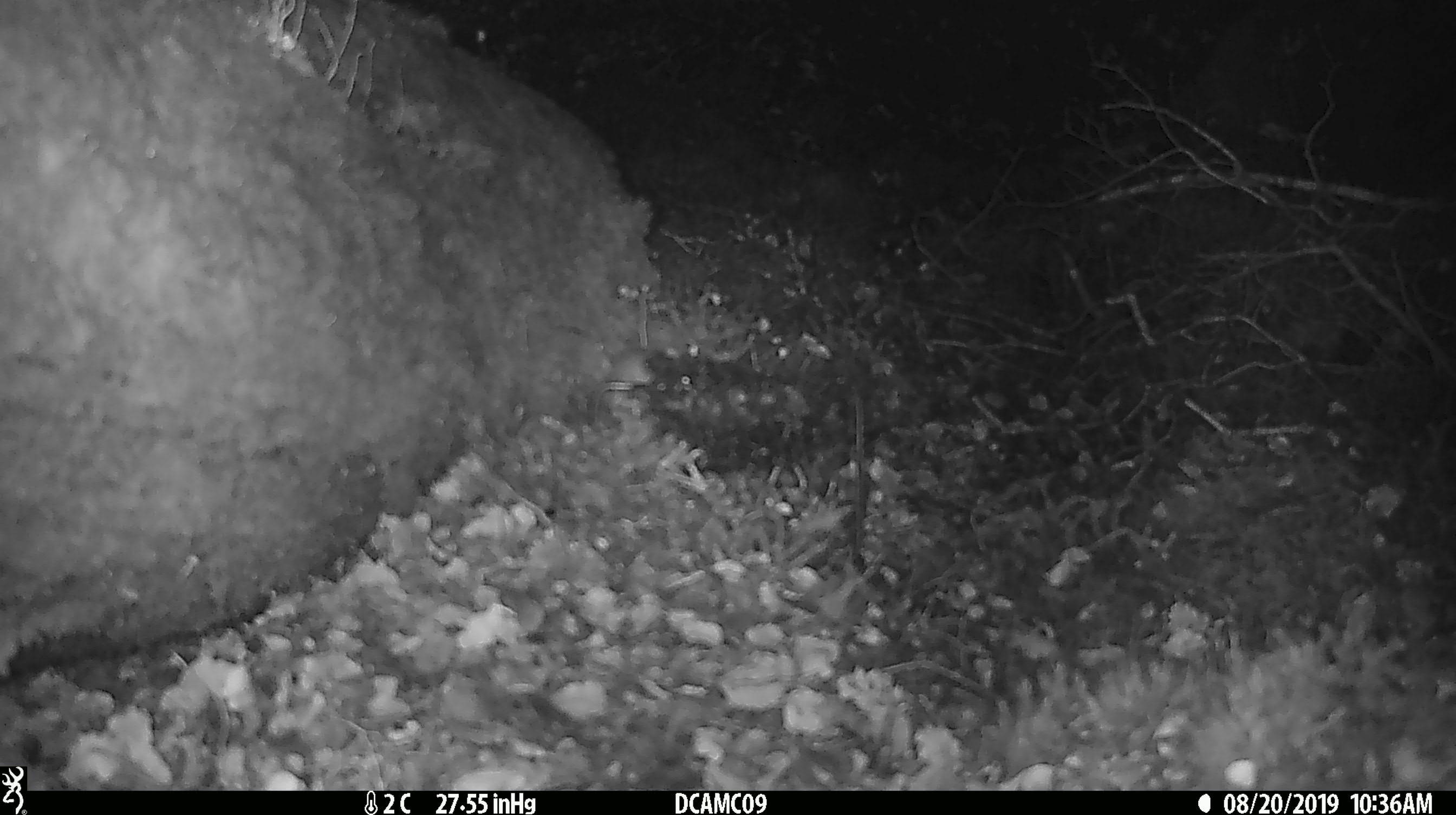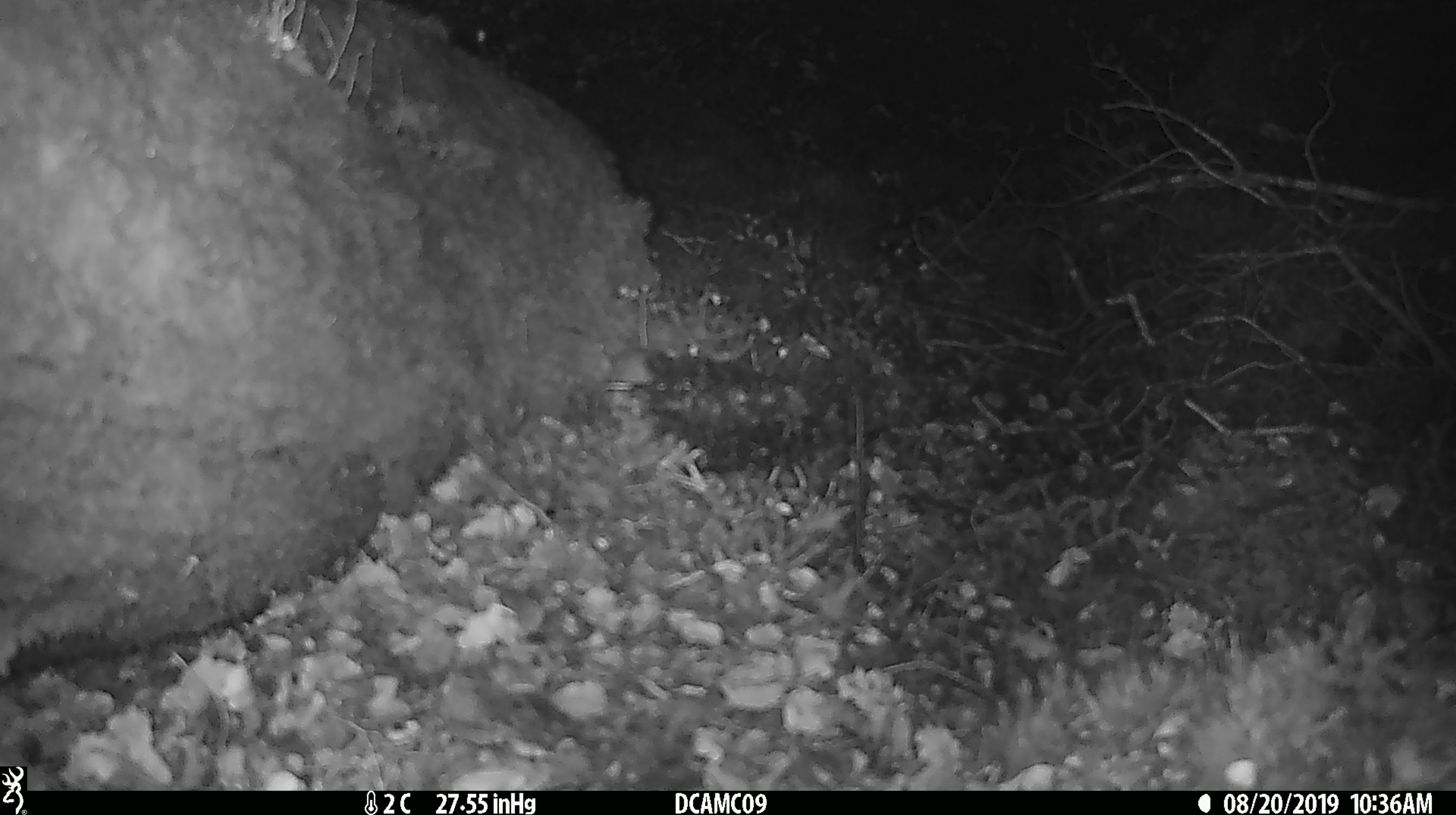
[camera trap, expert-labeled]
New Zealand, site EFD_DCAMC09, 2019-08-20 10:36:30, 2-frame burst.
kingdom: Animalia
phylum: Chordata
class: Mammalia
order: Rodentia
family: Muridae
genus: Mus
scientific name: Mus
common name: mouse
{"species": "mouse (Mus)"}